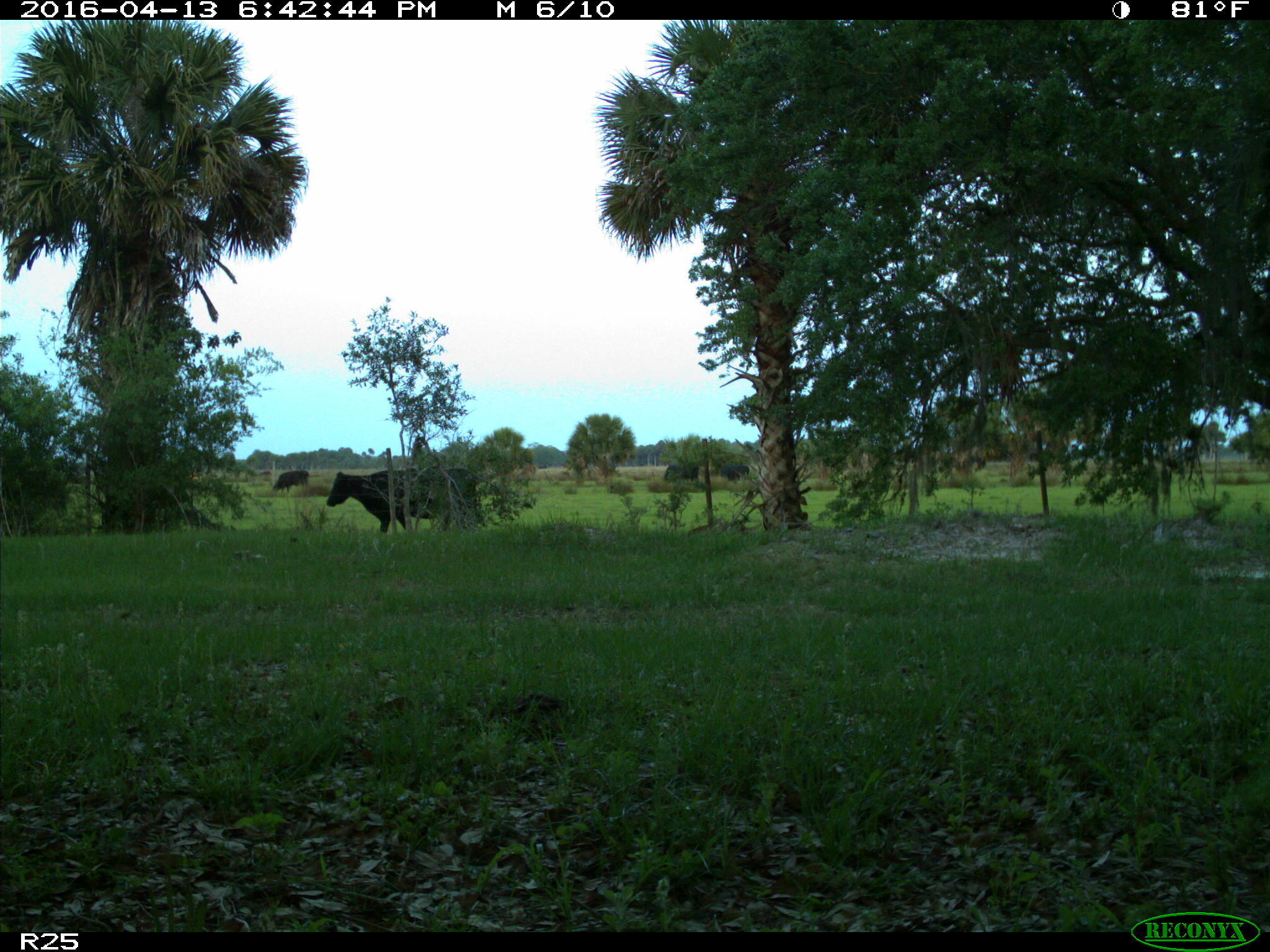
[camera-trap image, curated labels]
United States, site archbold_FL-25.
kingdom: Animalia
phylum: Chordata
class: Mammalia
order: Artiodactyla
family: Bovidae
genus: Bos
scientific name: Bos taurus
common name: domestic cow